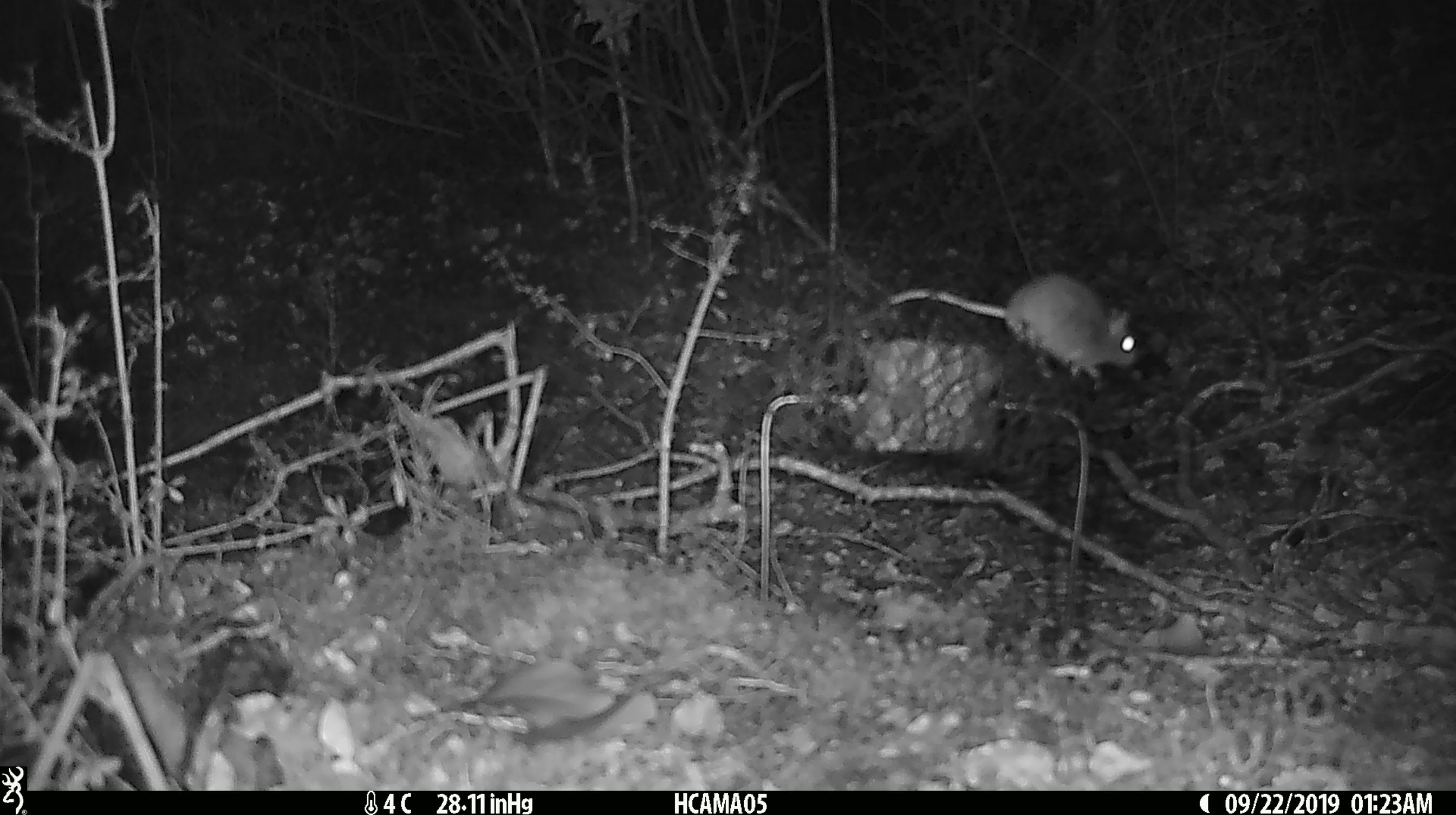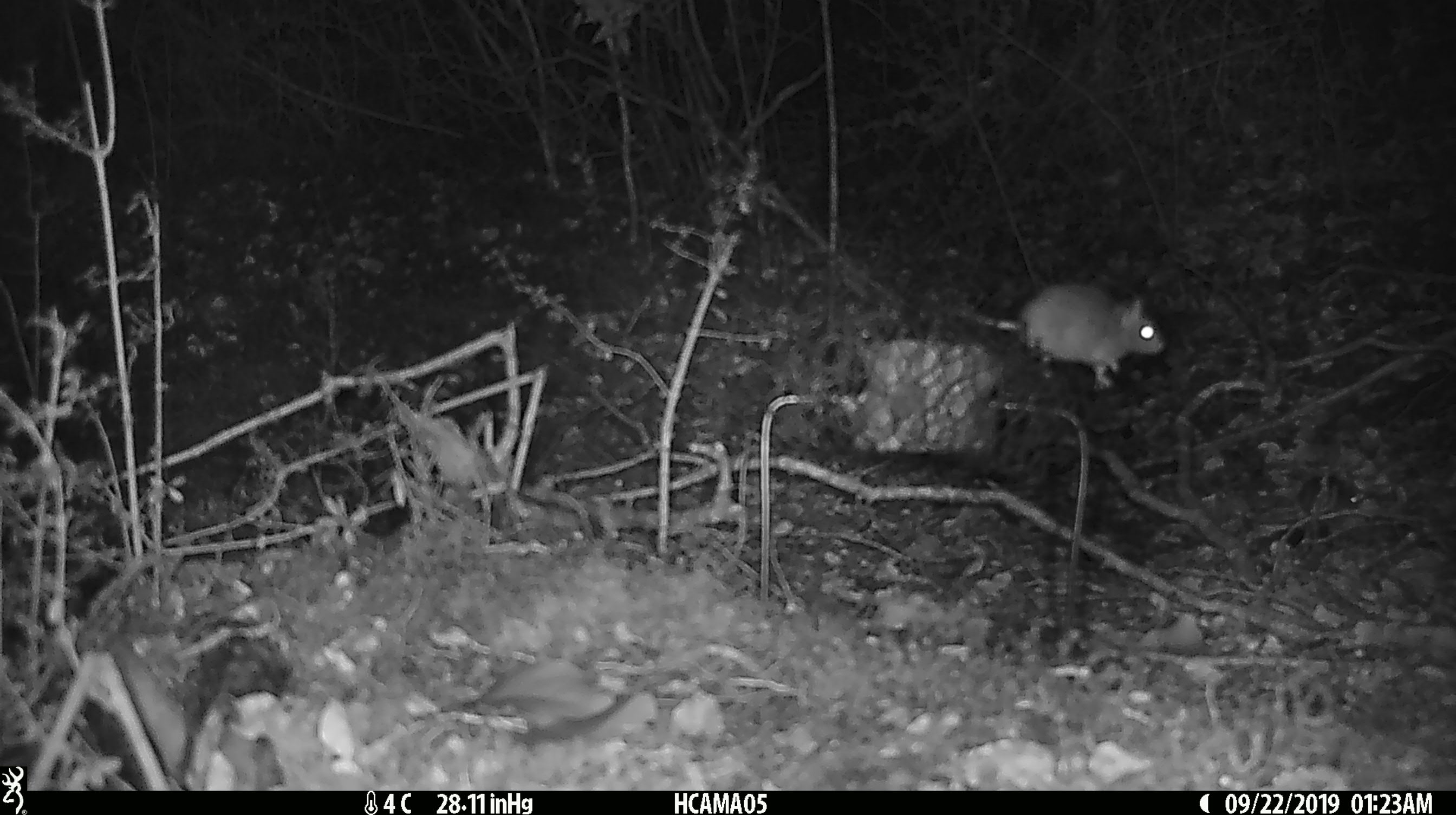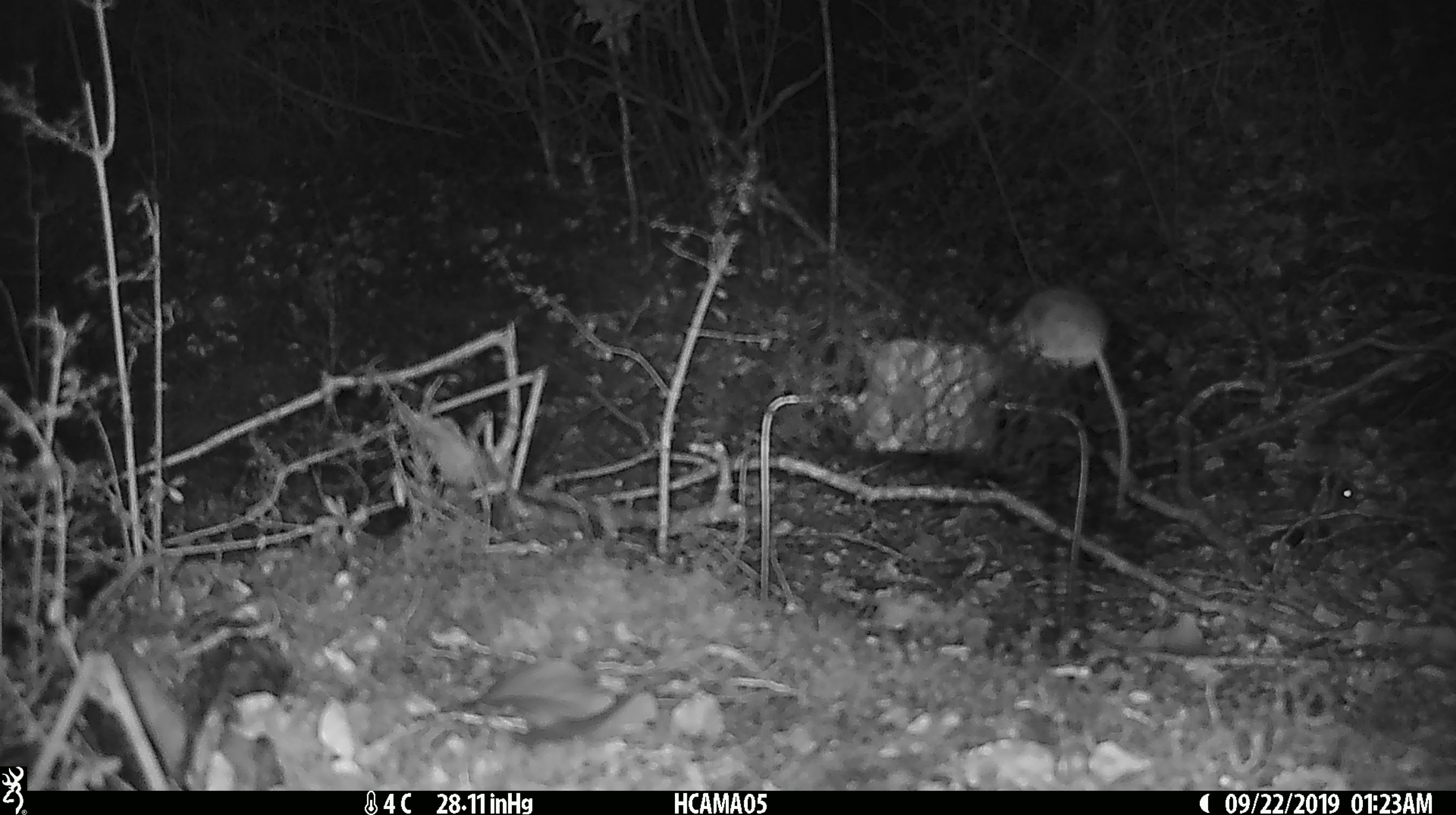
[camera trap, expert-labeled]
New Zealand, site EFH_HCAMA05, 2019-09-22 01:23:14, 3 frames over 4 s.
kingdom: Animalia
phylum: Chordata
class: Mammalia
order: Rodentia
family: Muridae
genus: Mus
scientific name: Mus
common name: mouse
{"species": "mouse (Mus)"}